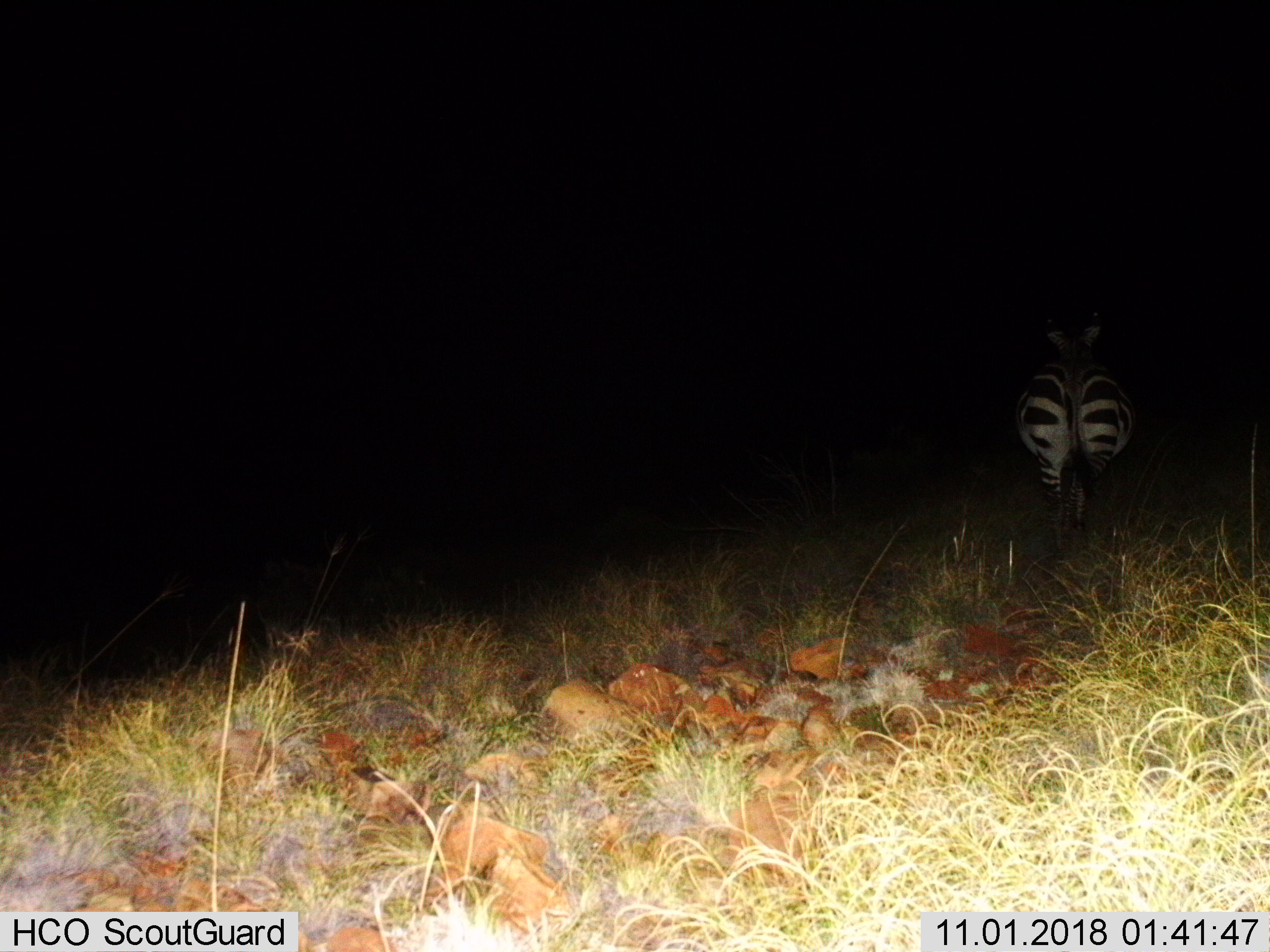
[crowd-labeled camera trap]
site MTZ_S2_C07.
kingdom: Animalia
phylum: Chordata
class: Mammalia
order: Perissodactyla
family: Equidae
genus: Equus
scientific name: Equus zebra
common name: mountain zebra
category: zebramountain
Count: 1.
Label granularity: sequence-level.